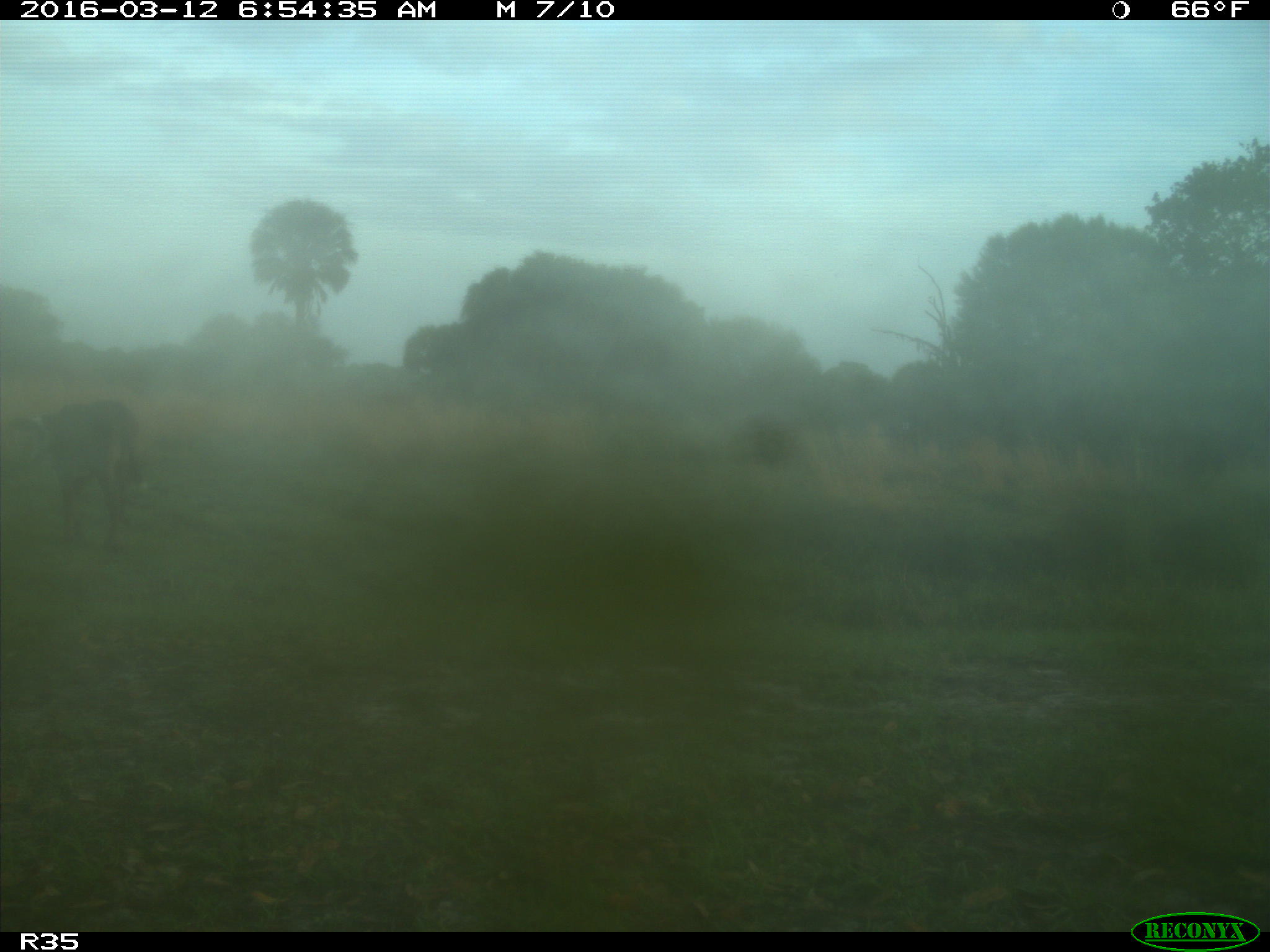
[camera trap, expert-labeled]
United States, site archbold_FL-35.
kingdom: Animalia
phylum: Chordata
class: Mammalia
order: Artiodactyla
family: Bovidae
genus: Bos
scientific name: Bos taurus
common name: domestic cow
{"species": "Bos taurus (domestic cow)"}